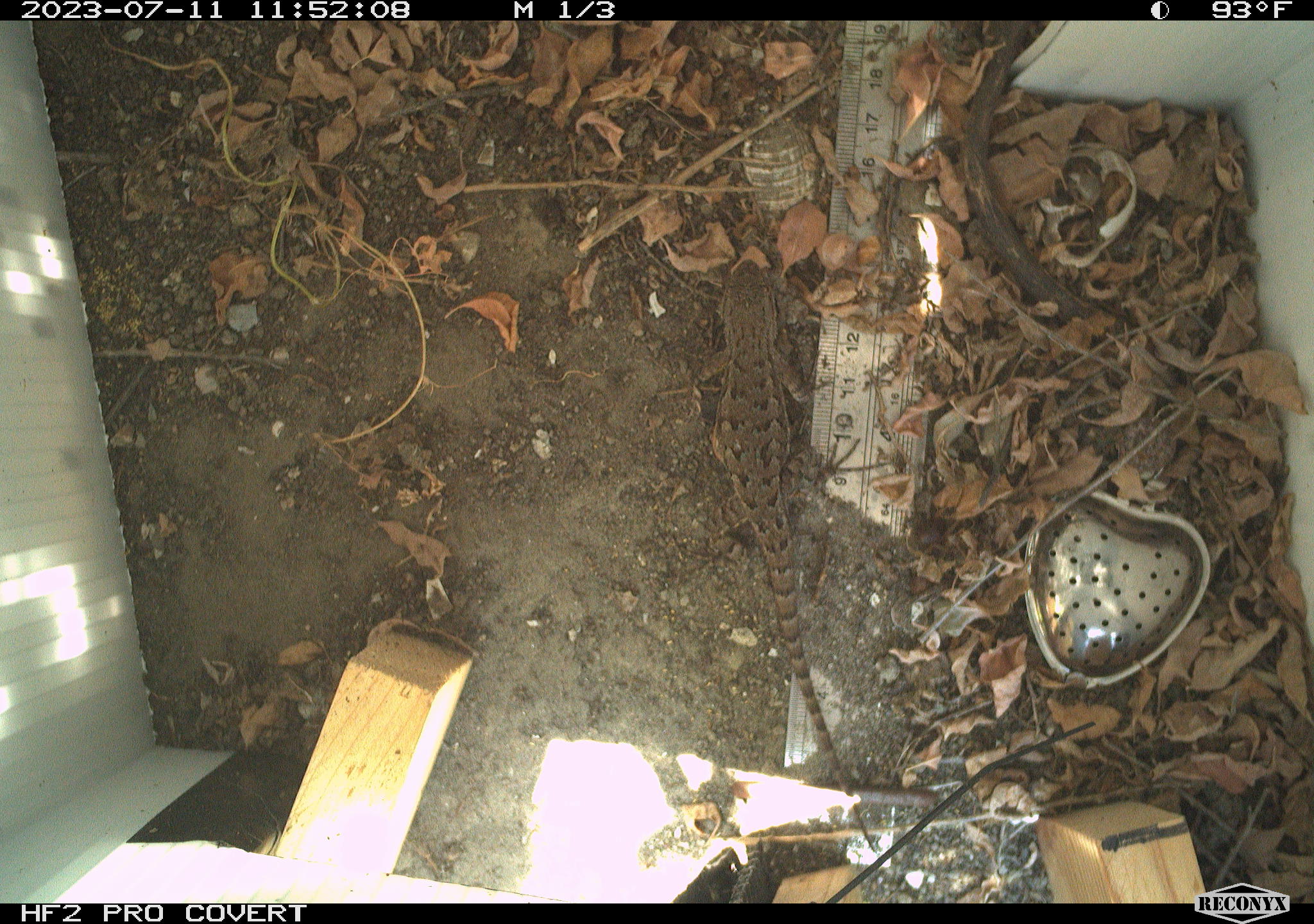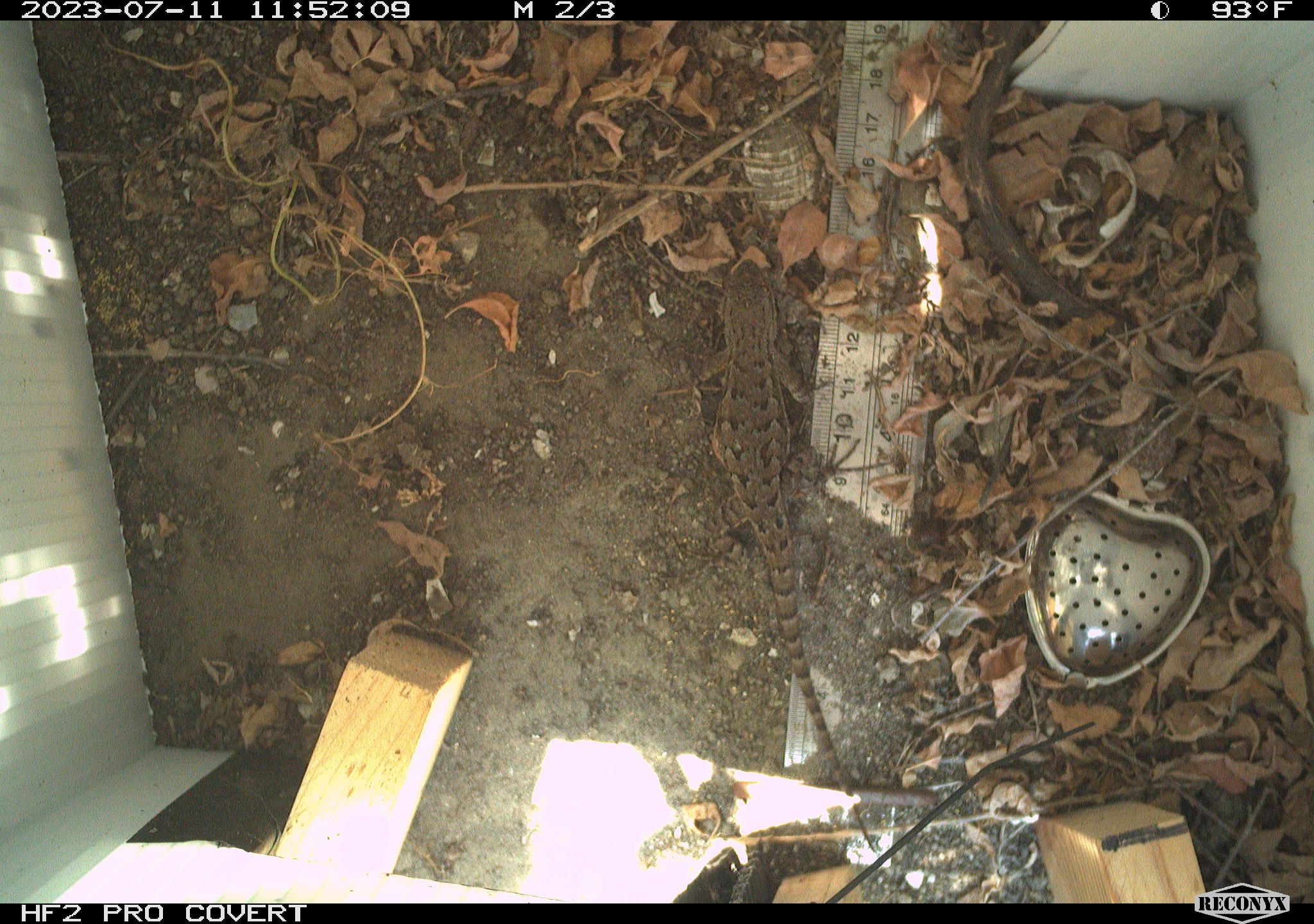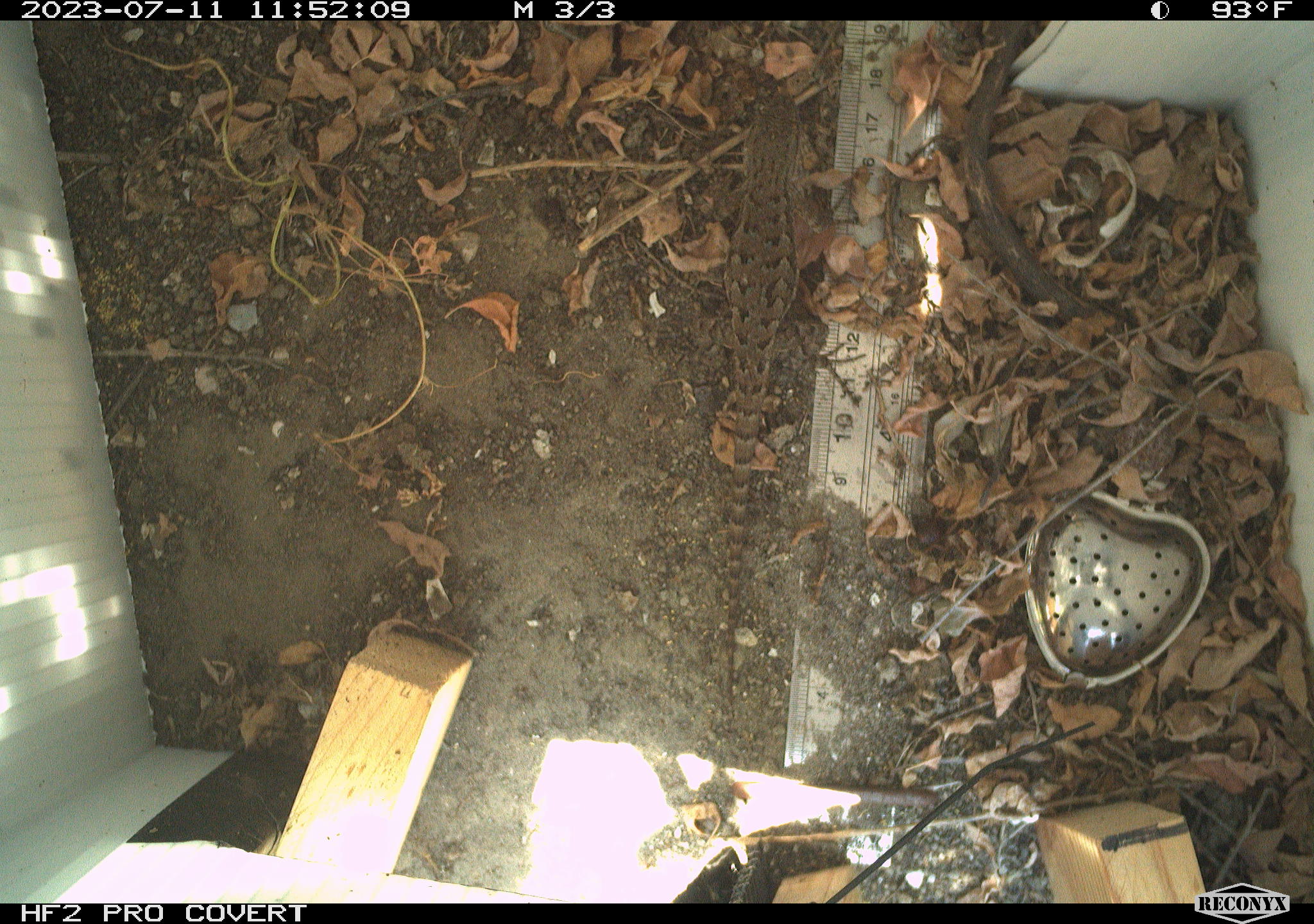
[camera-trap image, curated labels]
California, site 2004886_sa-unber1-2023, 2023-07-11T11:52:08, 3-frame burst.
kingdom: Animalia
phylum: Chordata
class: Reptilia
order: Squamata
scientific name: Squamata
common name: lizards and snakes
Lizards and snakes (Squamata).